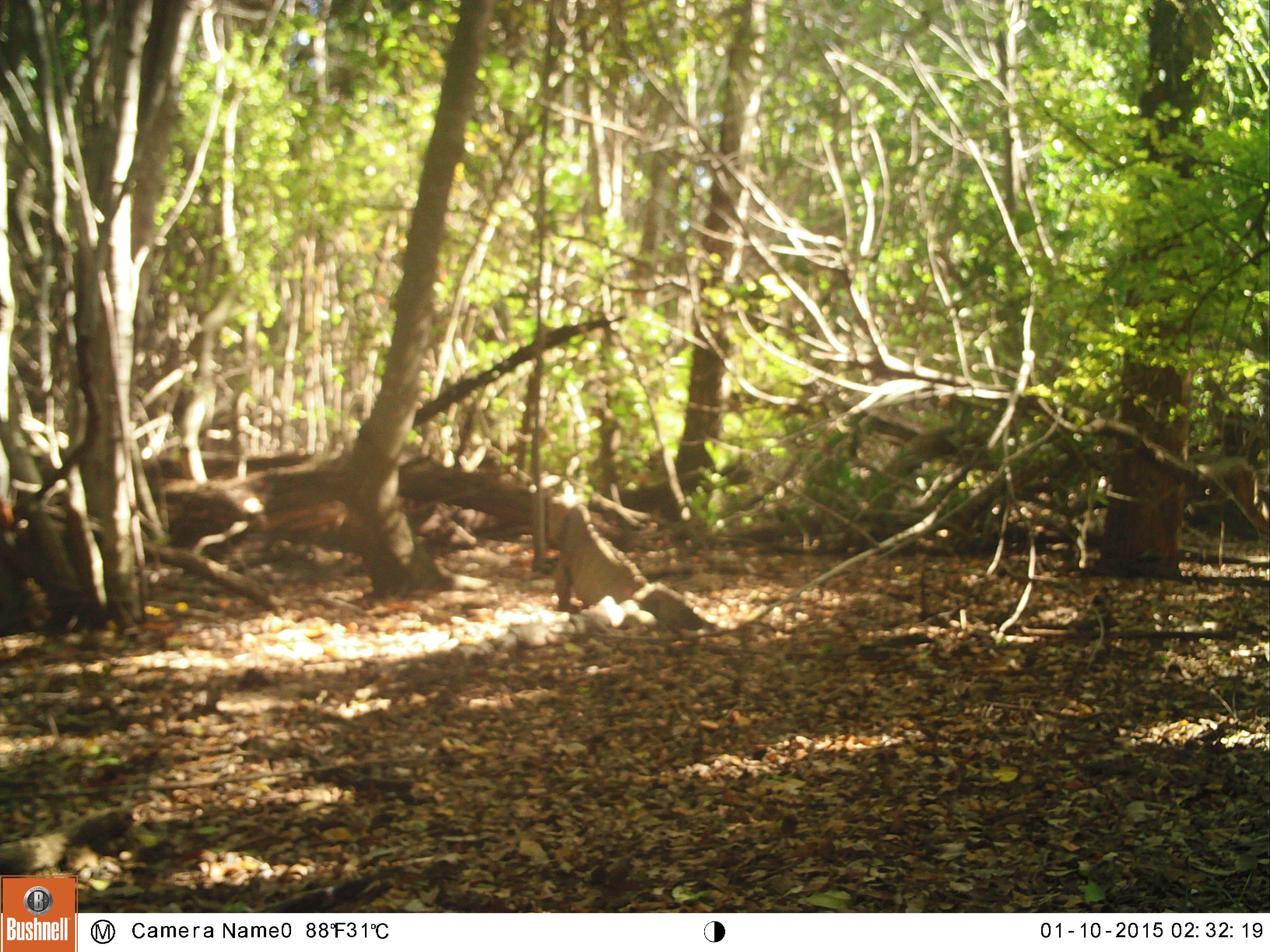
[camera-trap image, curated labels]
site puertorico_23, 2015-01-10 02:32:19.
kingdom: Animalia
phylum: Chordata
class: Reptilia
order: Squamata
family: Iguanidae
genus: Iguana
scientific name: Iguana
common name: typical iguanas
Iguana (typical iguanas).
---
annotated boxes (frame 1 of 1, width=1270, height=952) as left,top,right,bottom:
iguana: 544,484,709,644